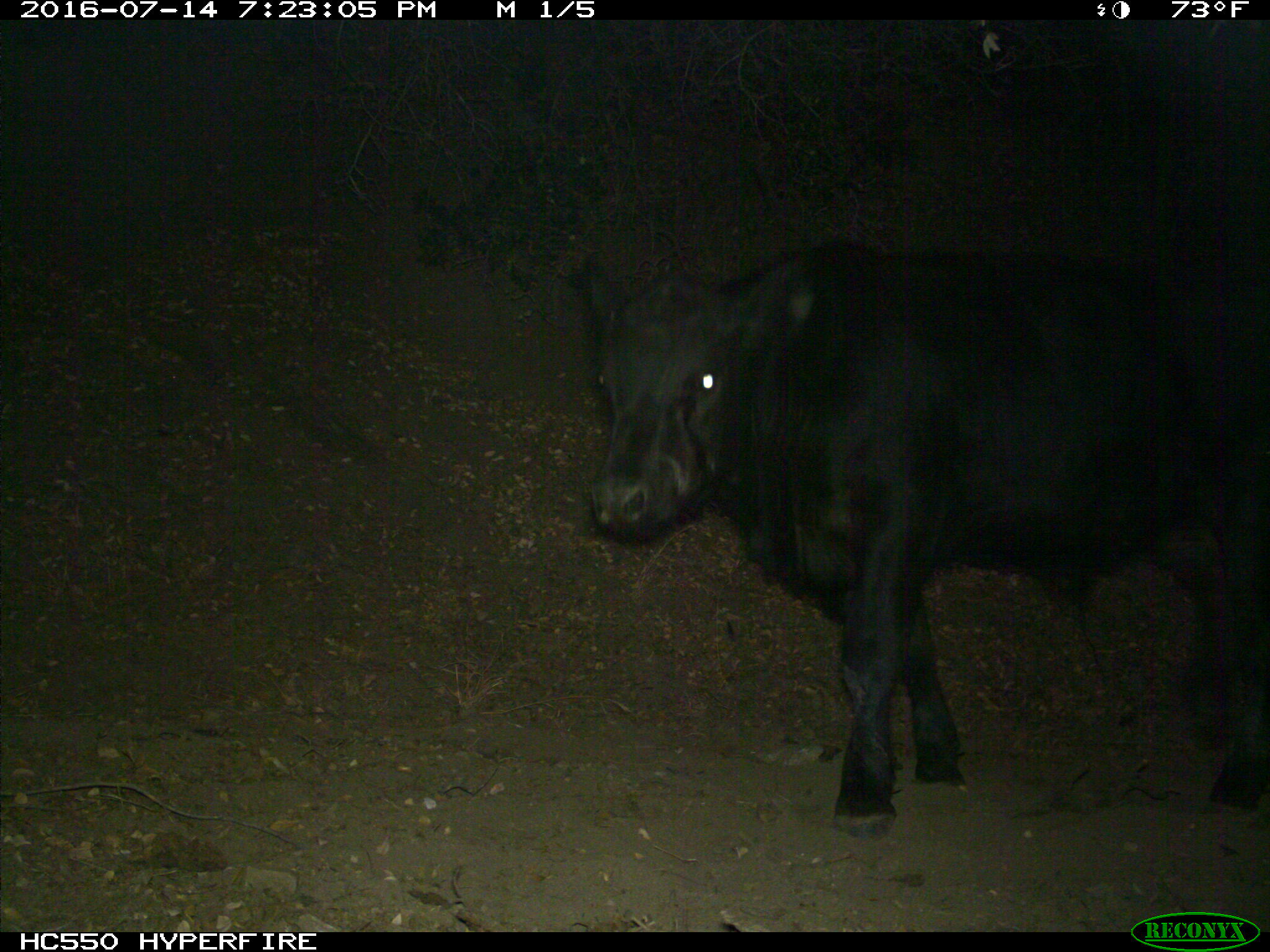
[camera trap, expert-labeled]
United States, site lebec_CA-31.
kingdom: Animalia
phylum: Chordata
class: Mammalia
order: Artiodactyla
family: Bovidae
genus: Bos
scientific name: Bos taurus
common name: domestic cow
Bos taurus (domestic cow).